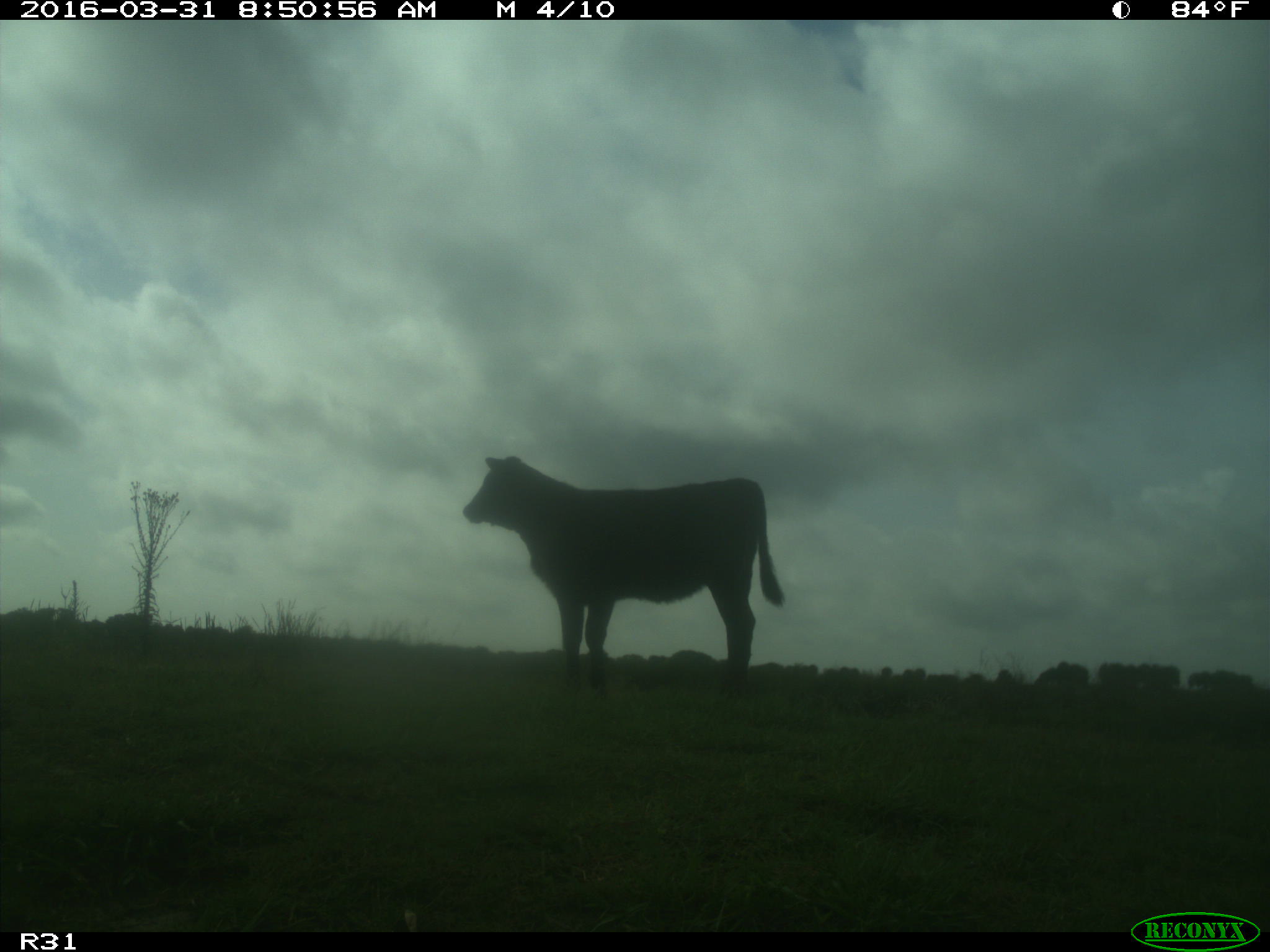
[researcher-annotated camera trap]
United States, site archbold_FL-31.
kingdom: Animalia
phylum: Chordata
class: Mammalia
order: Artiodactyla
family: Bovidae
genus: Bos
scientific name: Bos taurus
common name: domestic cow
Bos taurus (domestic cow).